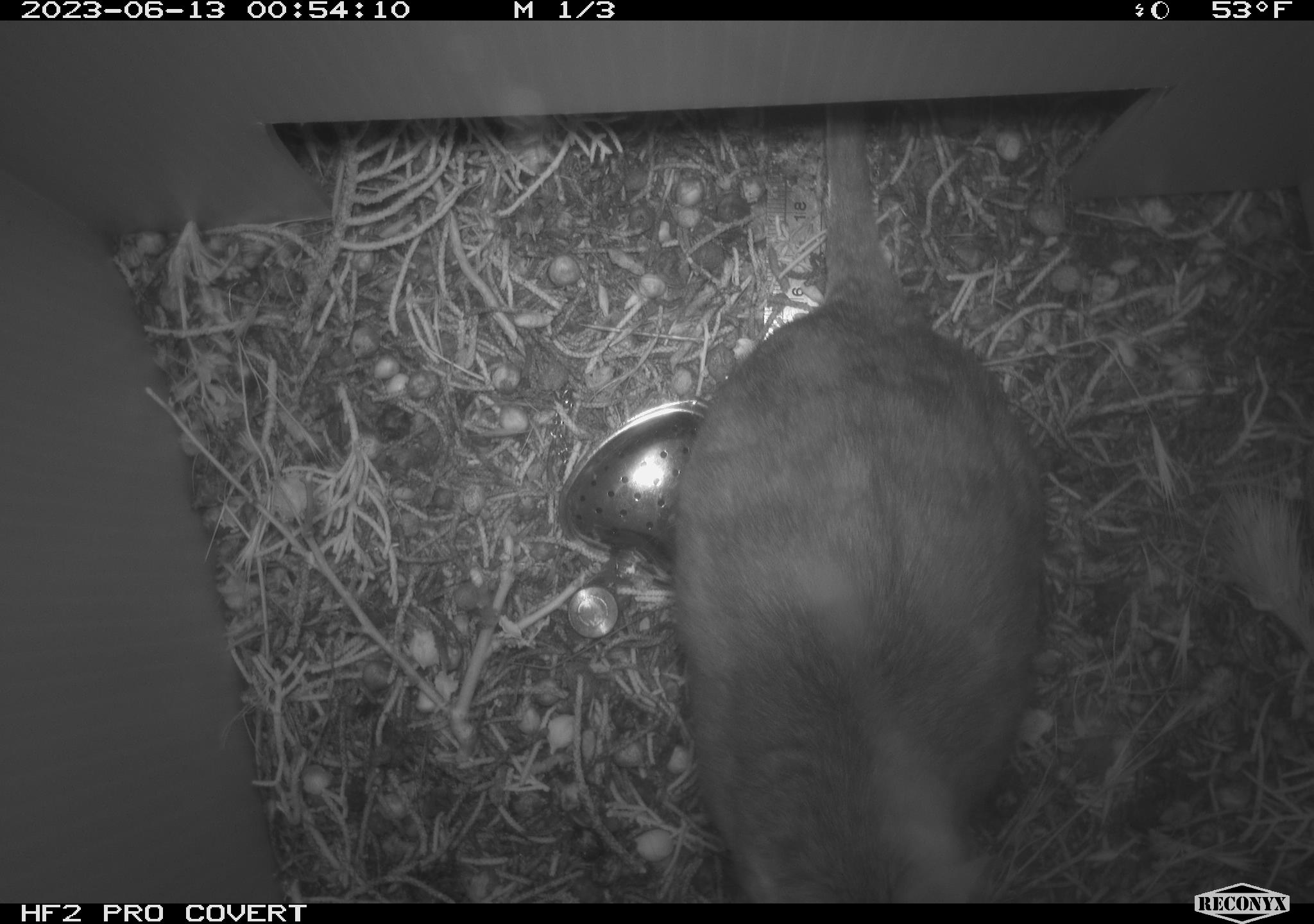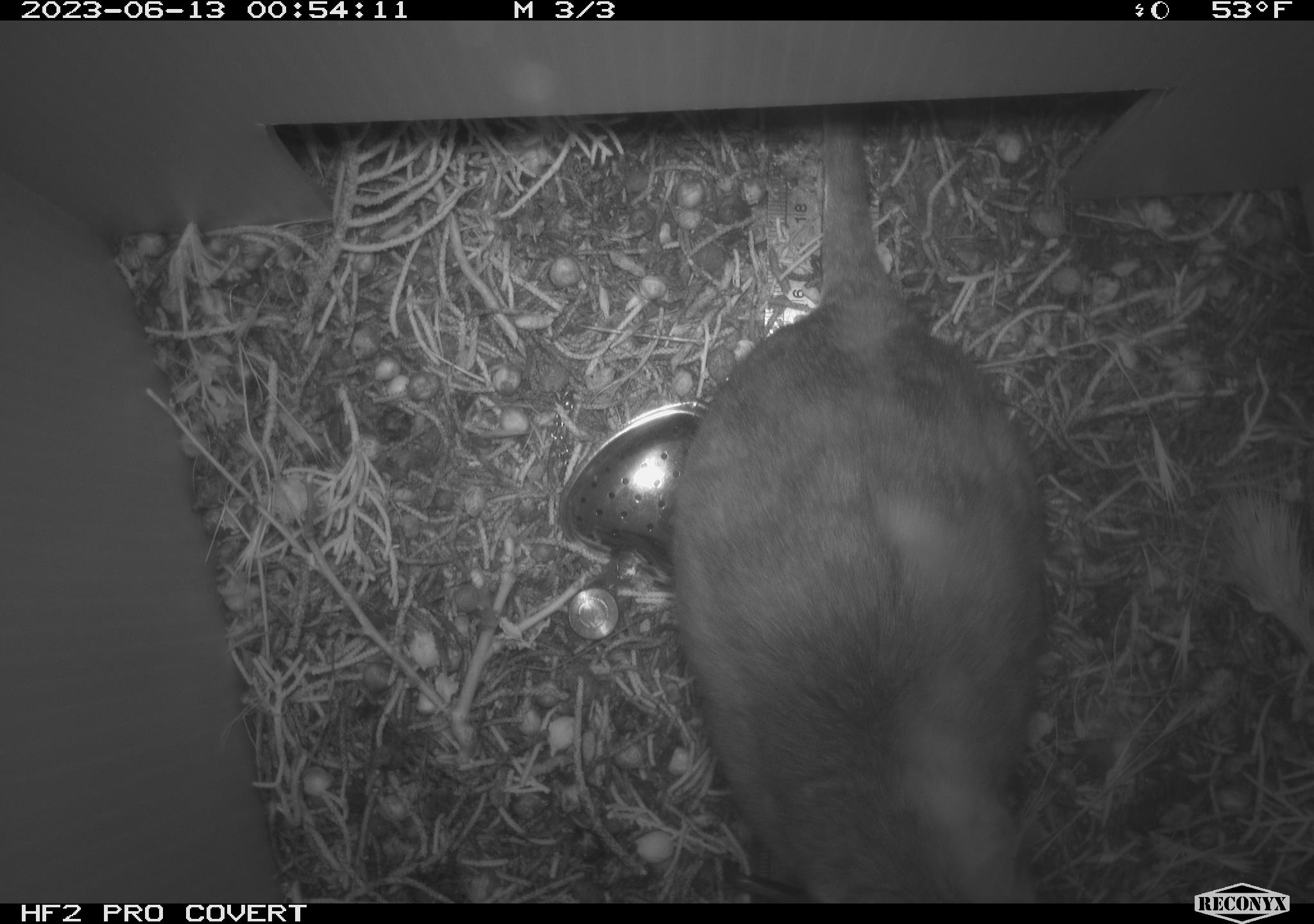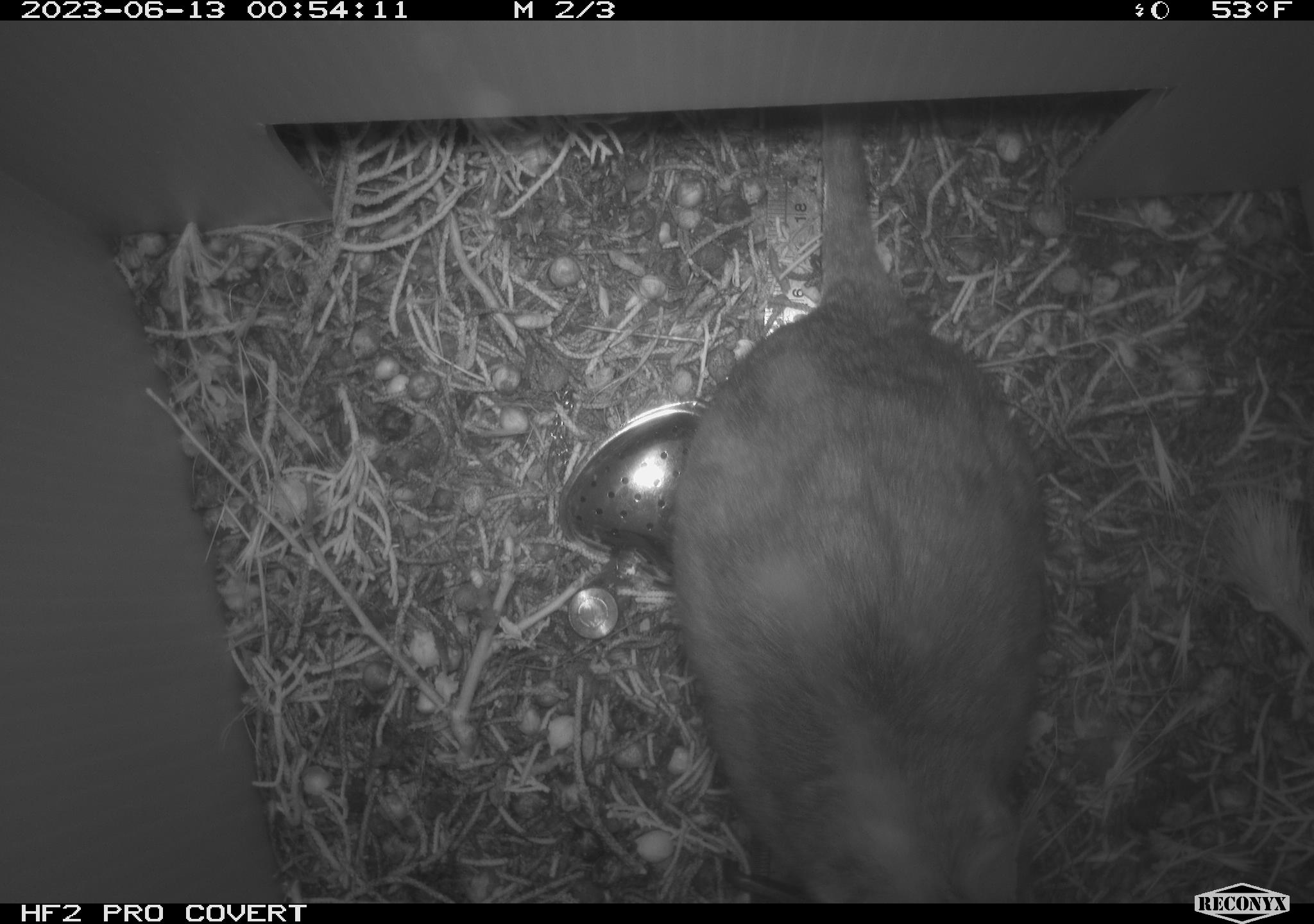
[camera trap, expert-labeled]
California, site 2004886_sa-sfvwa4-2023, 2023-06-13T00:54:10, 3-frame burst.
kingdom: Animalia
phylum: Chordata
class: Mammalia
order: Rodentia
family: Cricetidae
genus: Neotoma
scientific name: Neotoma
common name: pack rat or woodrat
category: neotoma species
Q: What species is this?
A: Neotoma species (pack rat or woodrat) (Neotoma).